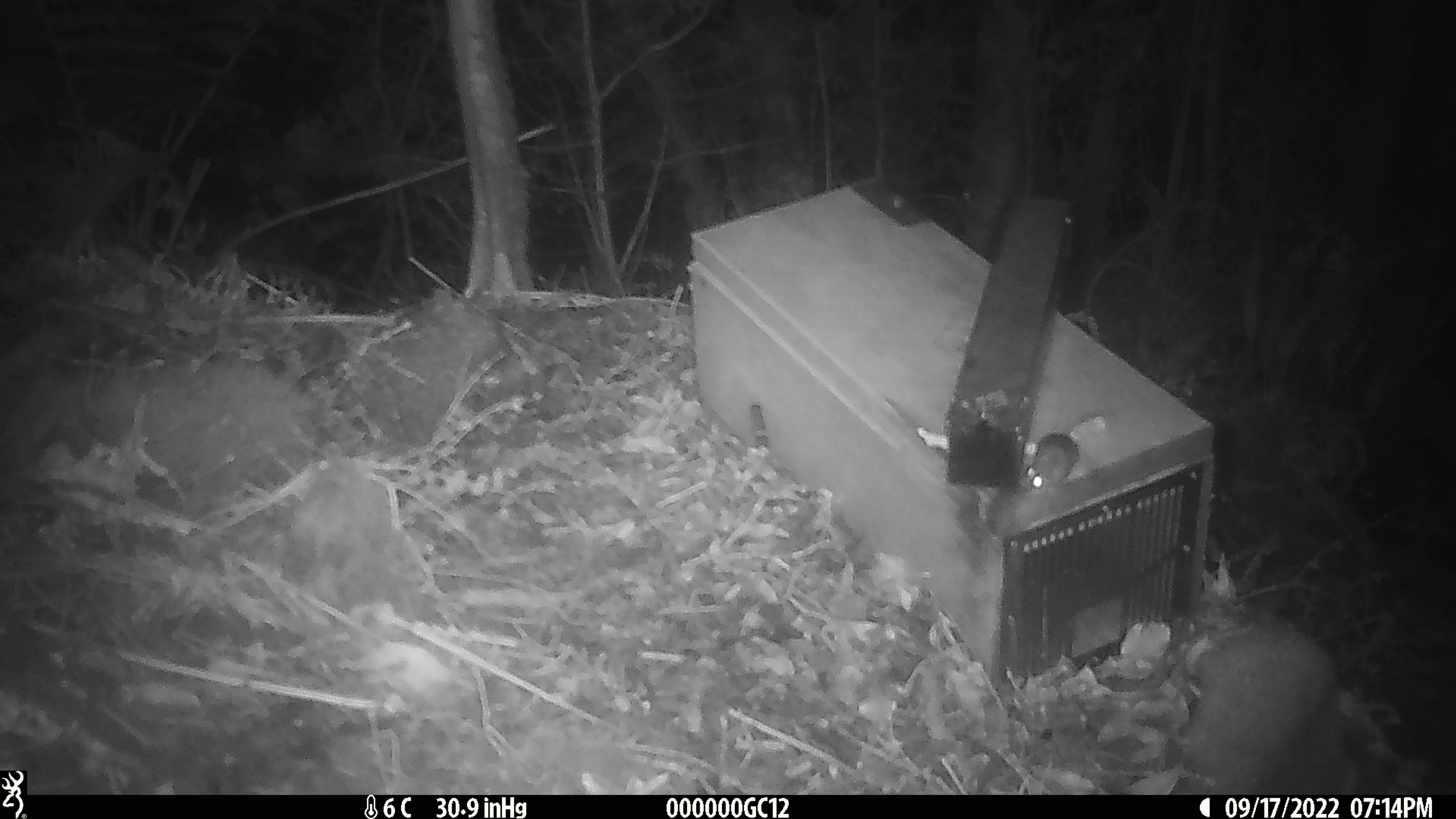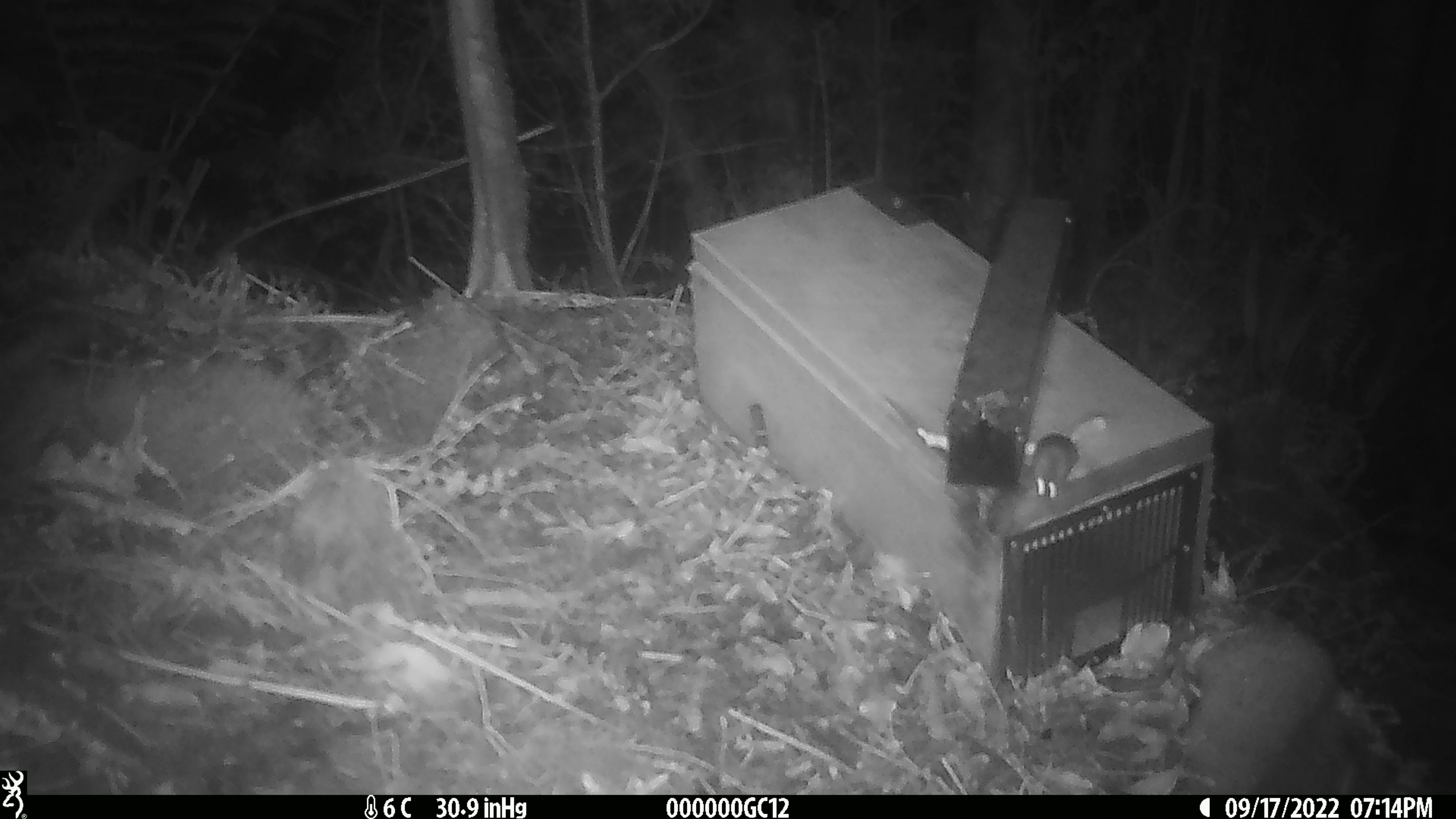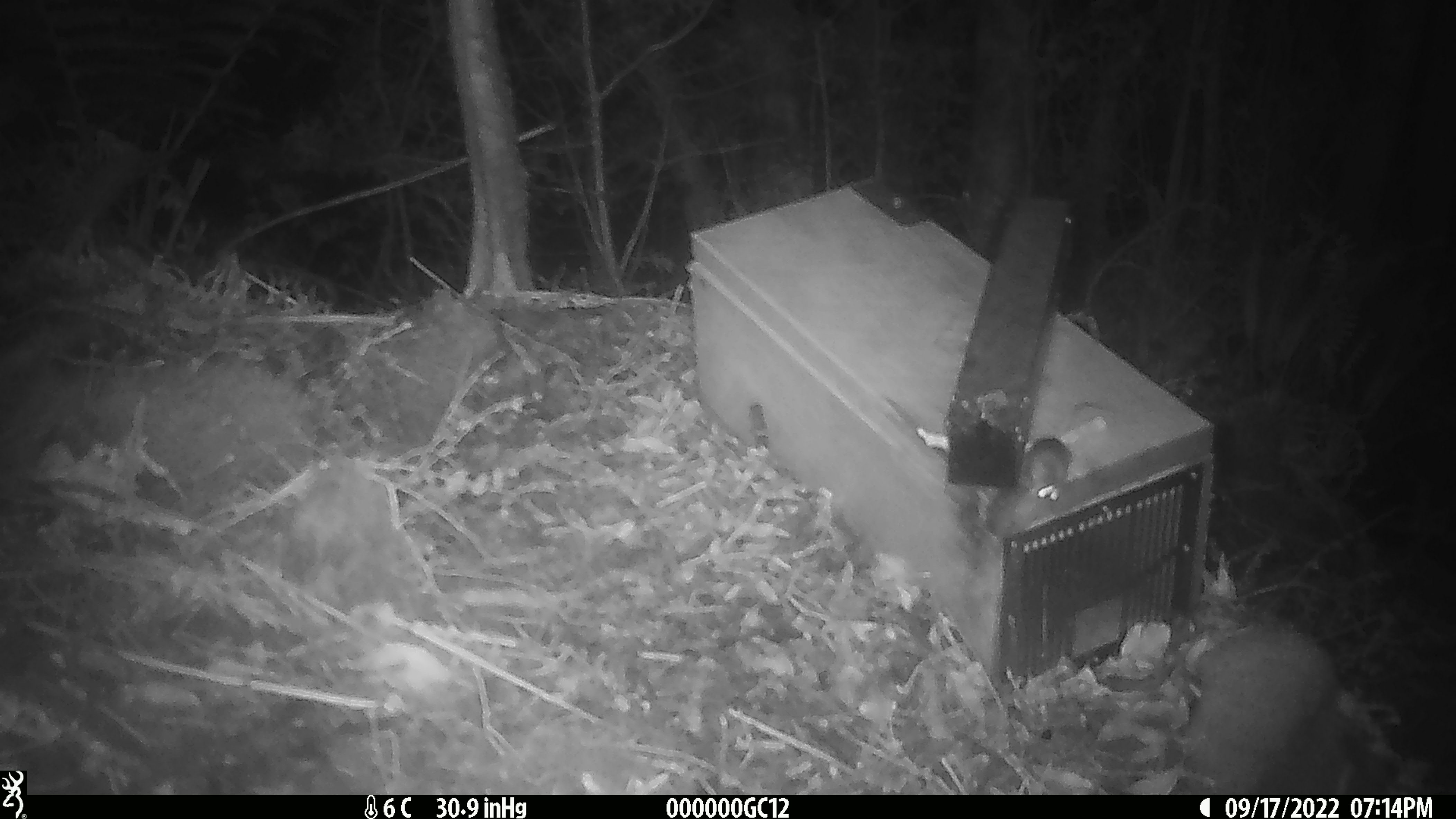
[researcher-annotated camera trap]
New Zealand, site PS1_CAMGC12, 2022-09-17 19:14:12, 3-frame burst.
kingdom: Animalia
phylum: Chordata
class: Mammalia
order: Rodentia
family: Muridae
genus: Mus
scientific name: Mus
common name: mouse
Mouse (Mus).